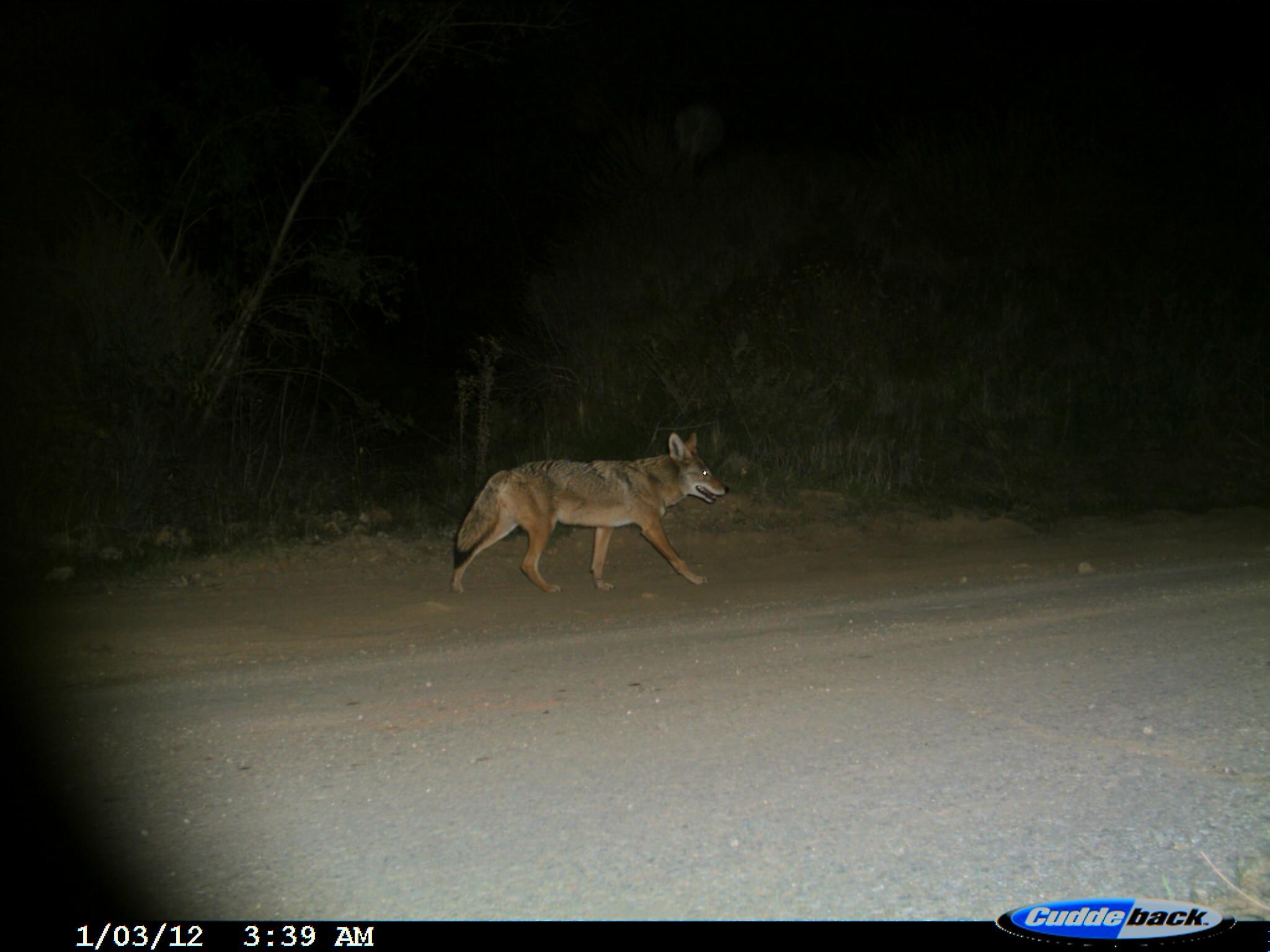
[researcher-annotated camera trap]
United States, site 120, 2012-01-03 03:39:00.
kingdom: Animalia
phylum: Chordata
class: Mammalia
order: Carnivora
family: Canidae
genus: Canis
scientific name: Canis latrans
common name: coyote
Coyote (Canis latrans).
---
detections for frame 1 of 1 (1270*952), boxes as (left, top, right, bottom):
coyote: (448, 422, 732, 601)